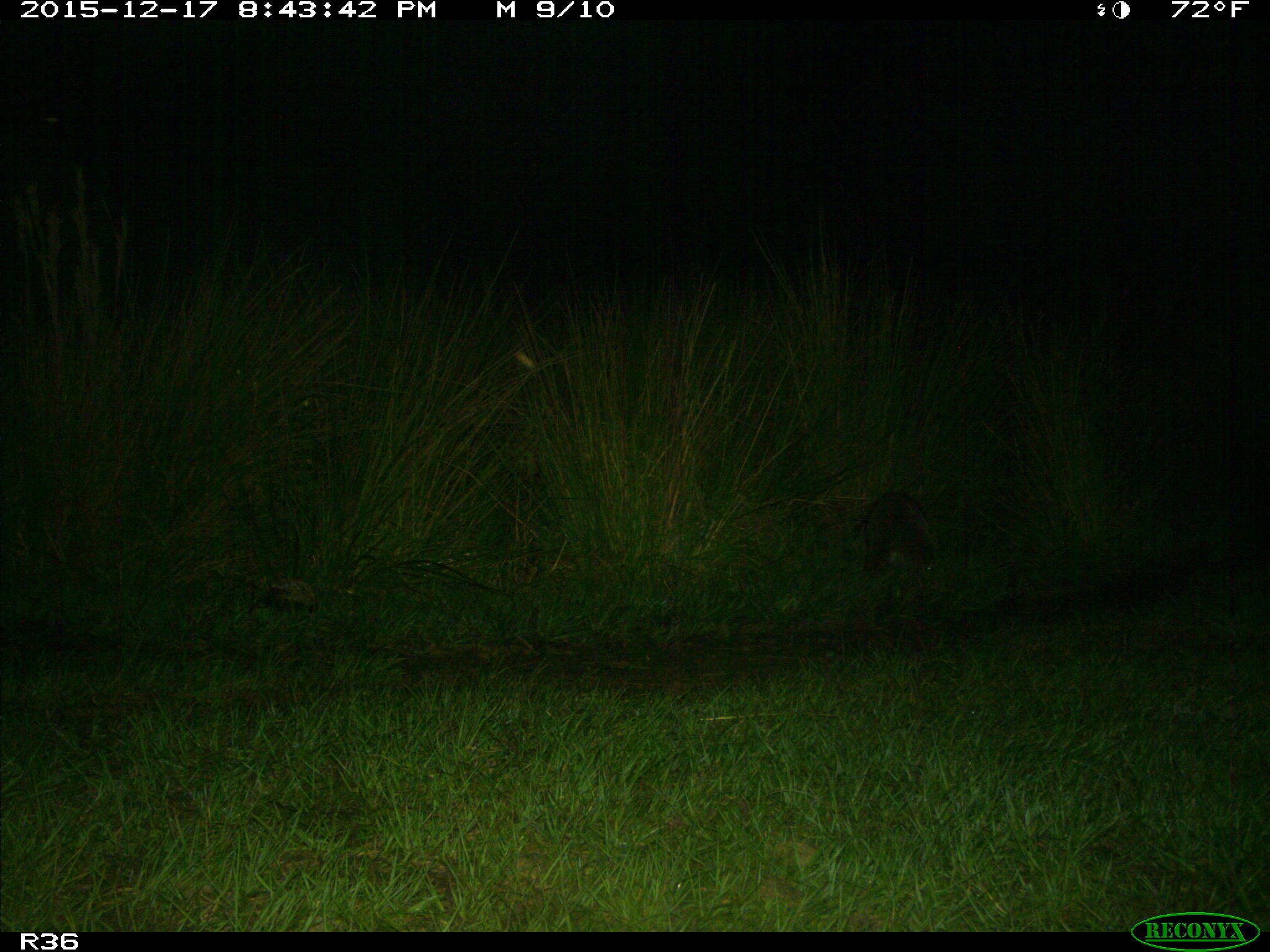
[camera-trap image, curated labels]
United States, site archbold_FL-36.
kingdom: Animalia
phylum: Chordata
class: Mammalia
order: Carnivora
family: Procyonidae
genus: Procyon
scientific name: Procyon lotor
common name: common raccoon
Procyon lotor (common raccoon).